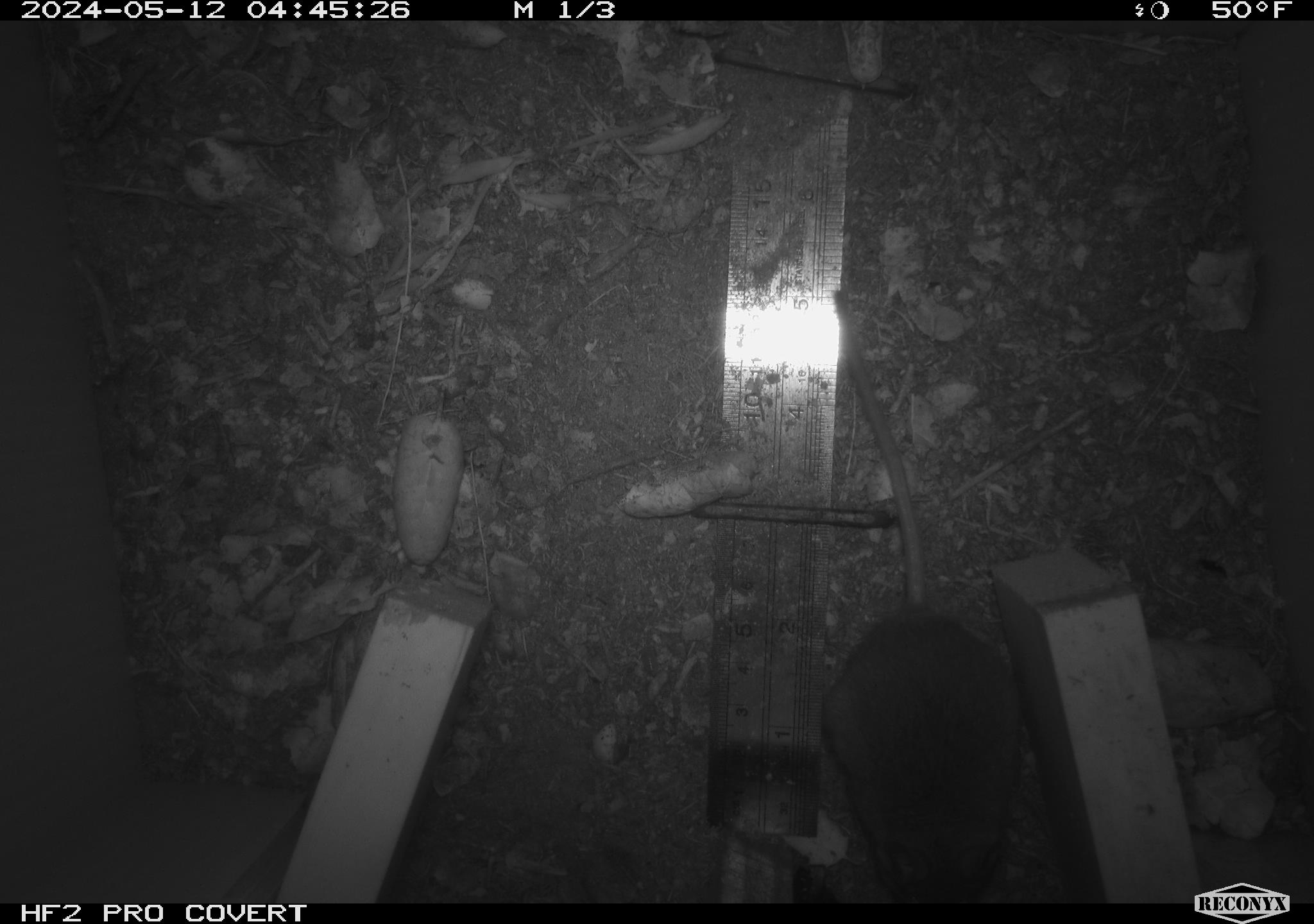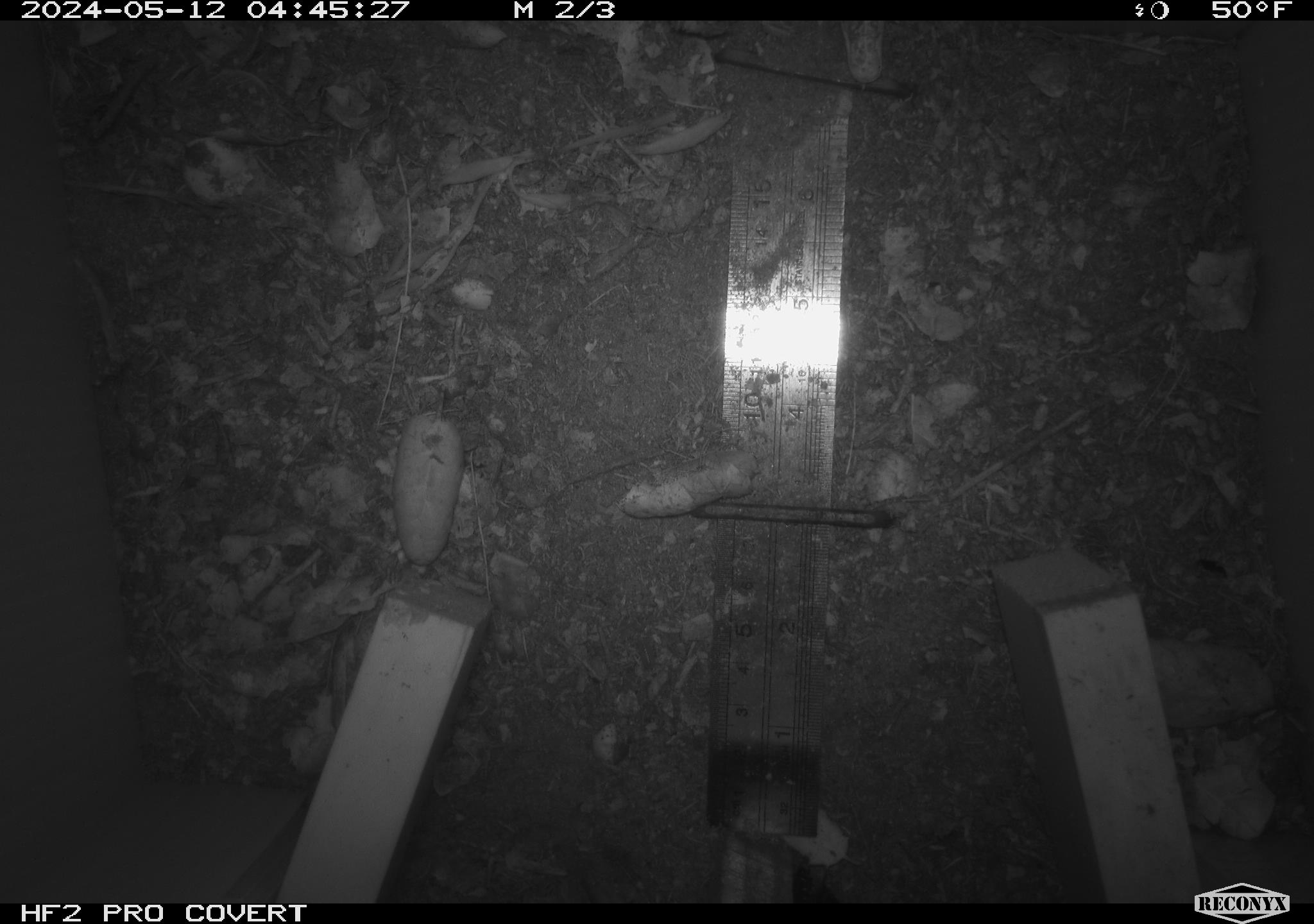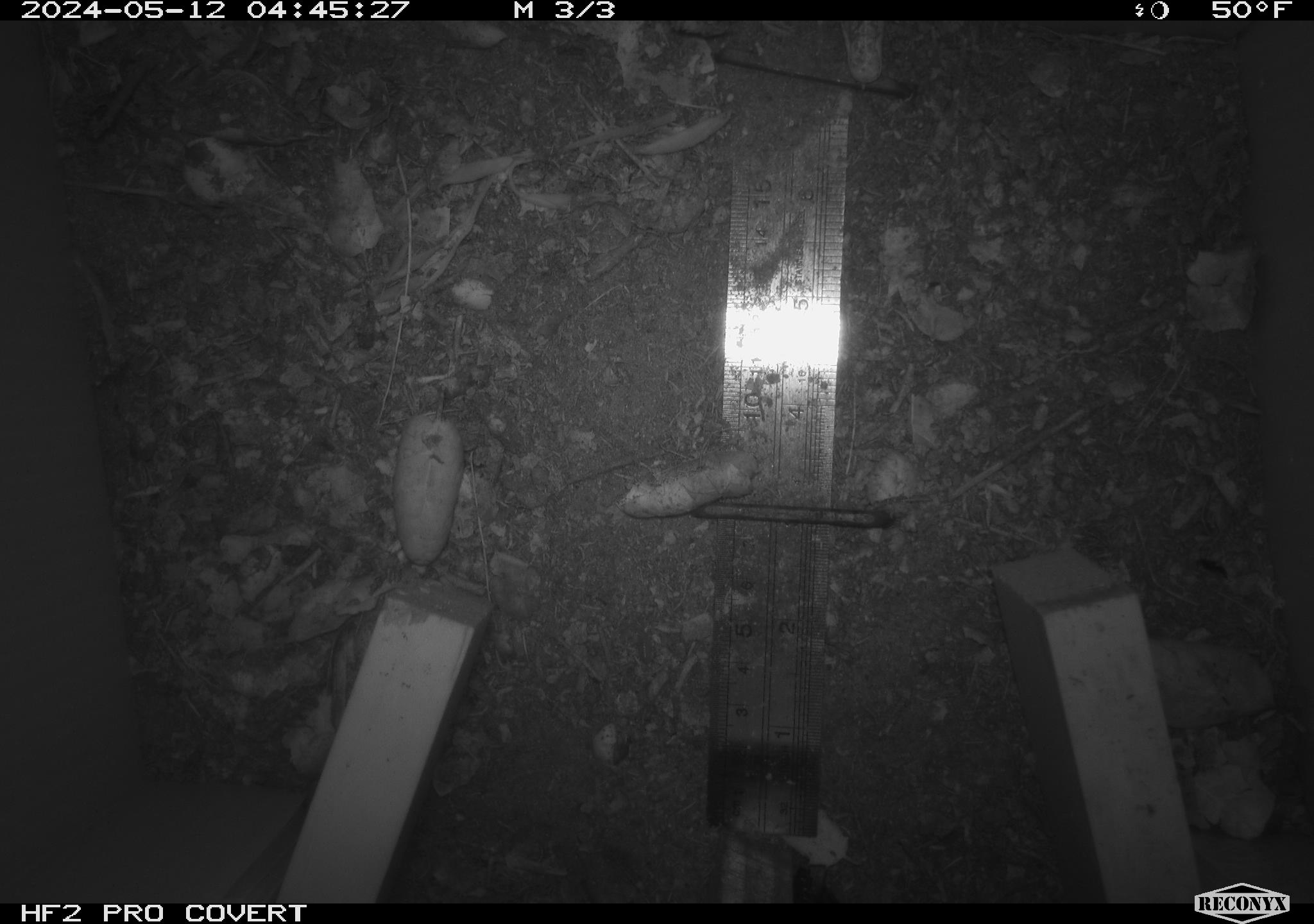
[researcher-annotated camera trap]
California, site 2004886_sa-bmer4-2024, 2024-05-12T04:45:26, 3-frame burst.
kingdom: Animalia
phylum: Chordata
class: Mammalia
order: Rodentia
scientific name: Rodentia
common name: mouse species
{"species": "mouse species (Rodentia)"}